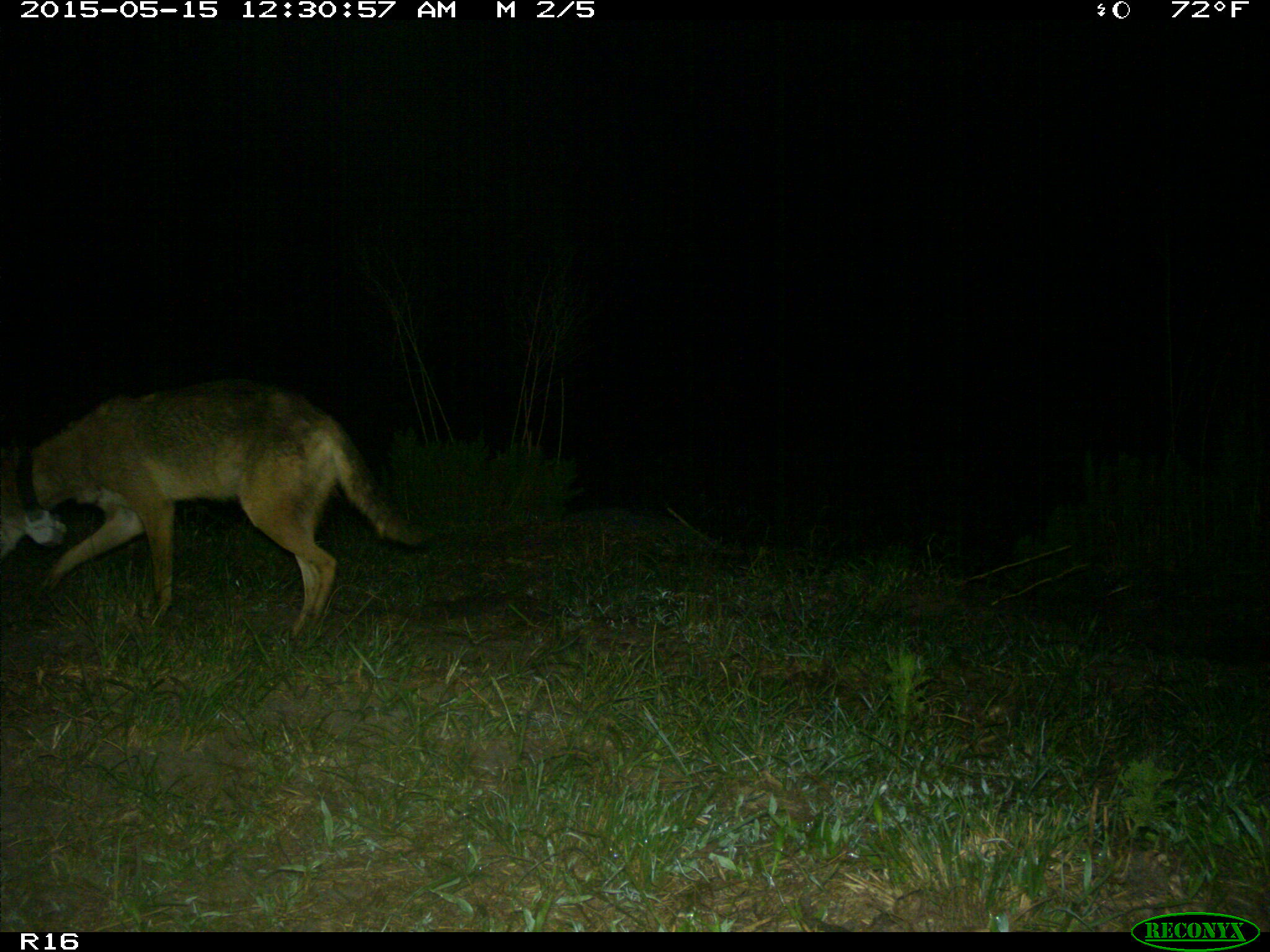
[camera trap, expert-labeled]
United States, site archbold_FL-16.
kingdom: Animalia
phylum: Chordata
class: Mammalia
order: Carnivora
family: Canidae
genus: Canis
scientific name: Canis latrans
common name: coyote